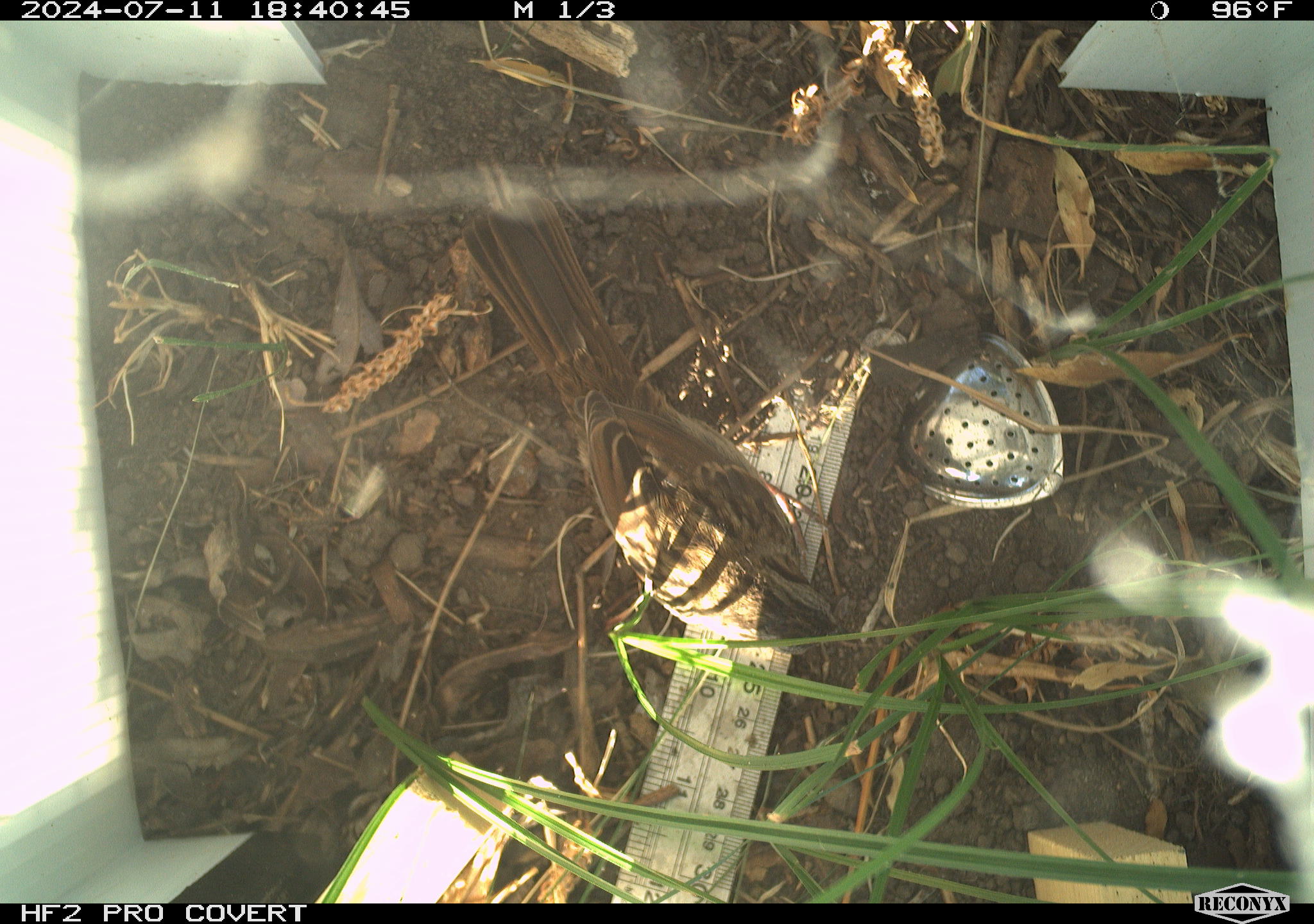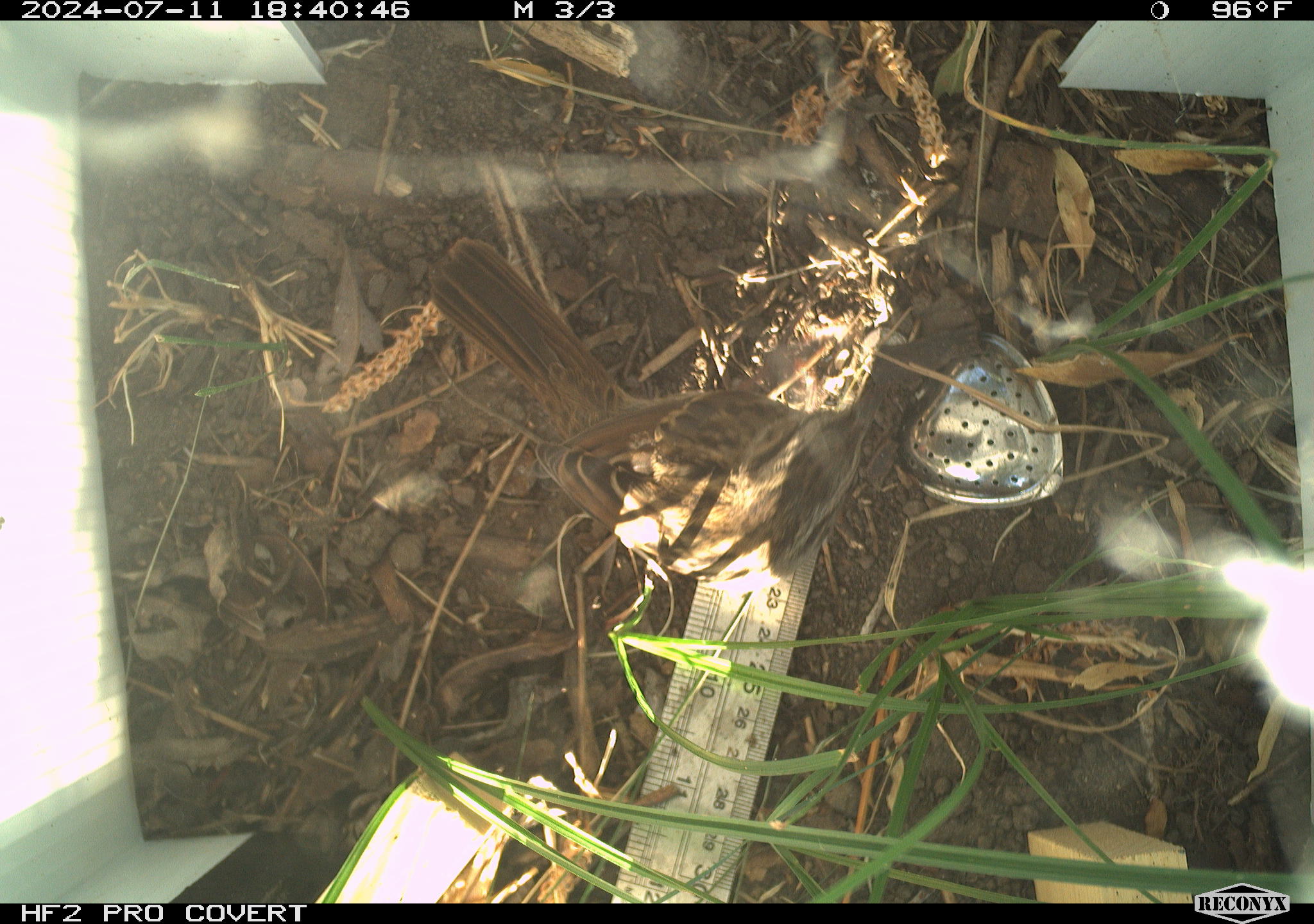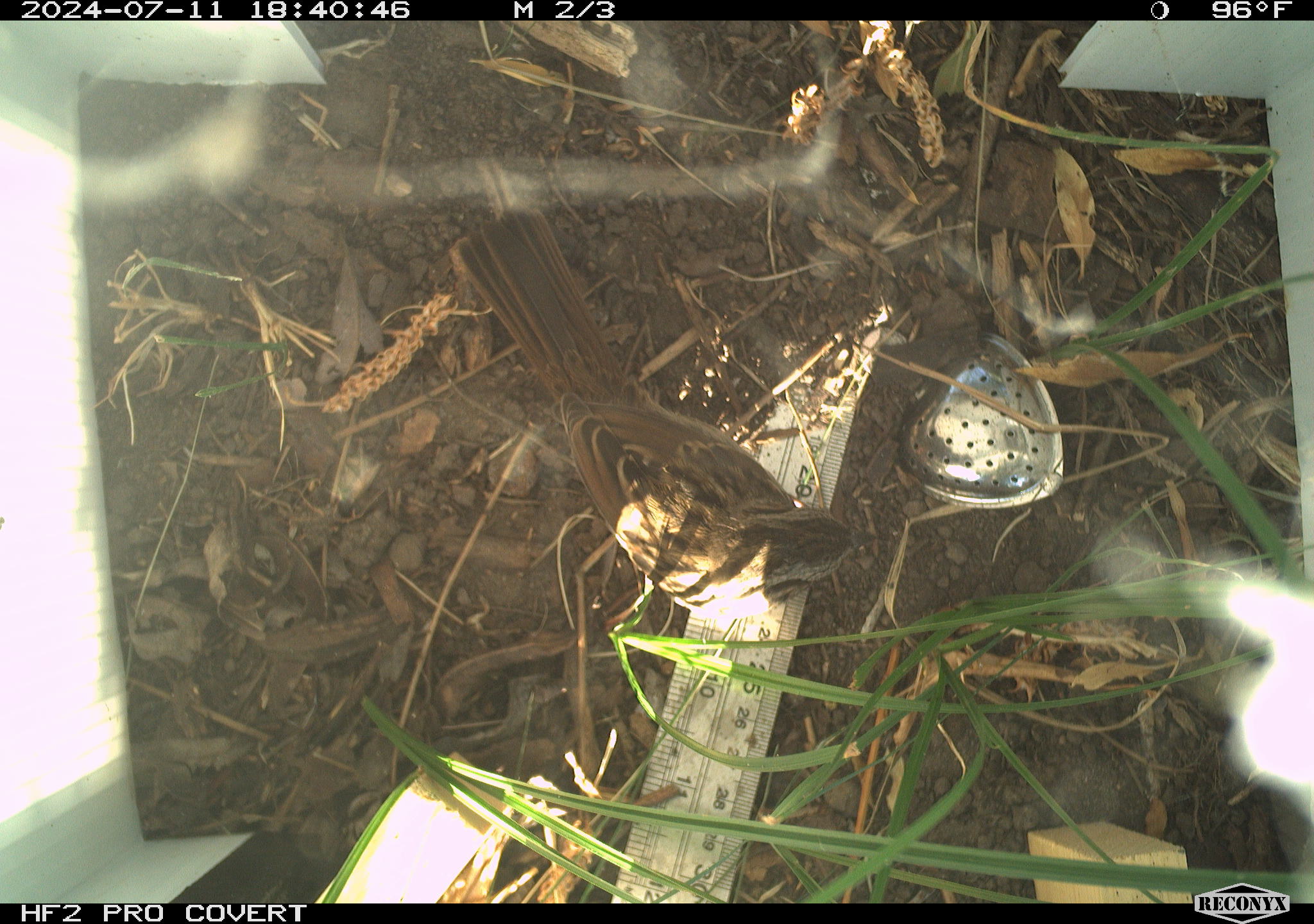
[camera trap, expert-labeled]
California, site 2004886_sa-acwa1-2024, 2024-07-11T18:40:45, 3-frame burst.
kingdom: Animalia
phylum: Chordata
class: Aves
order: Passeriformes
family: Passerellidae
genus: Melospiza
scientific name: Melospiza melodia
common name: song sparrow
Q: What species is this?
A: Song sparrow (Melospiza melodia).